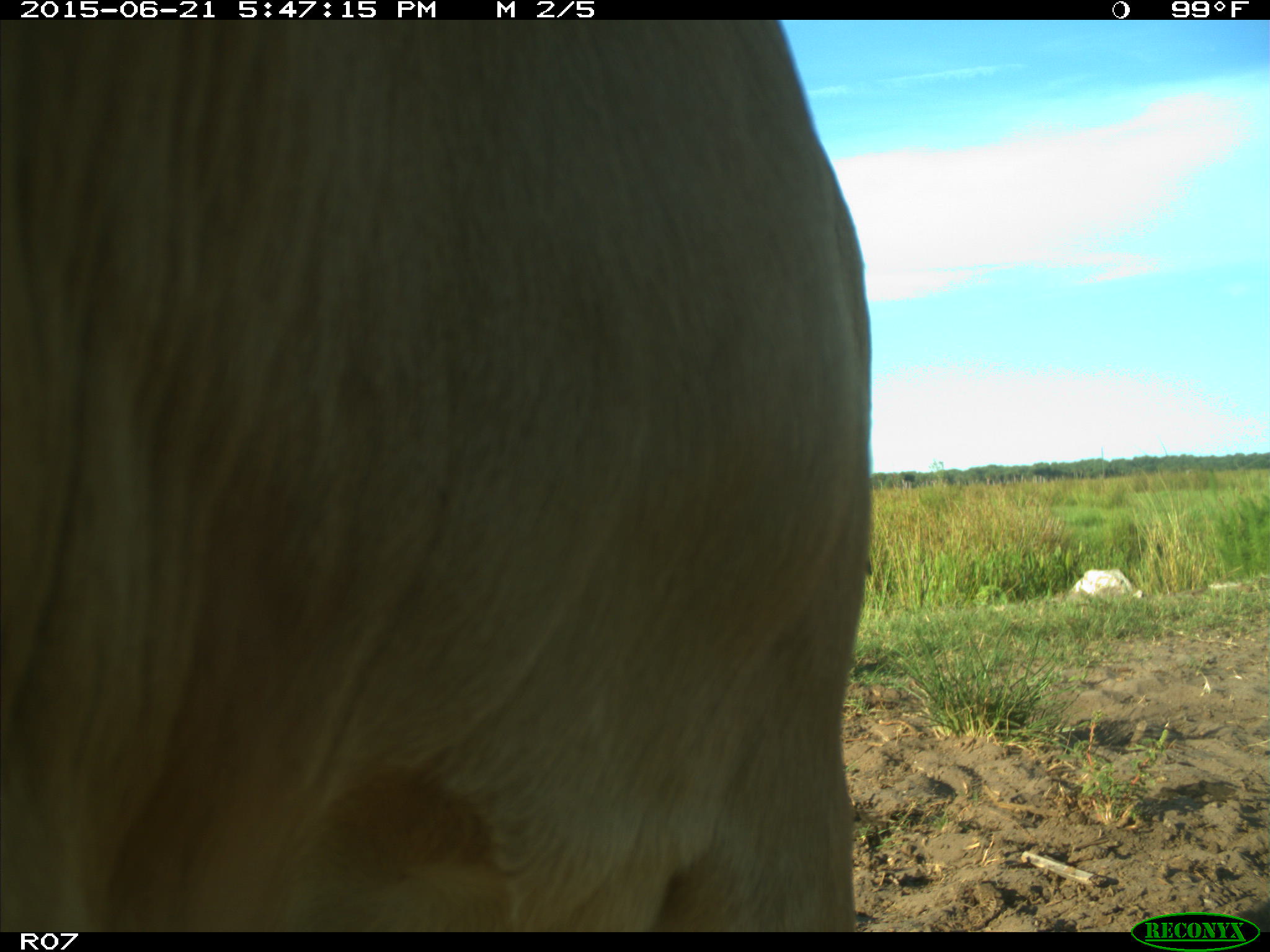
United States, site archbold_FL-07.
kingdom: Animalia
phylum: Chordata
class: Mammalia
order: Artiodactyla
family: Bovidae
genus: Bos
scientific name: Bos taurus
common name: domestic cow